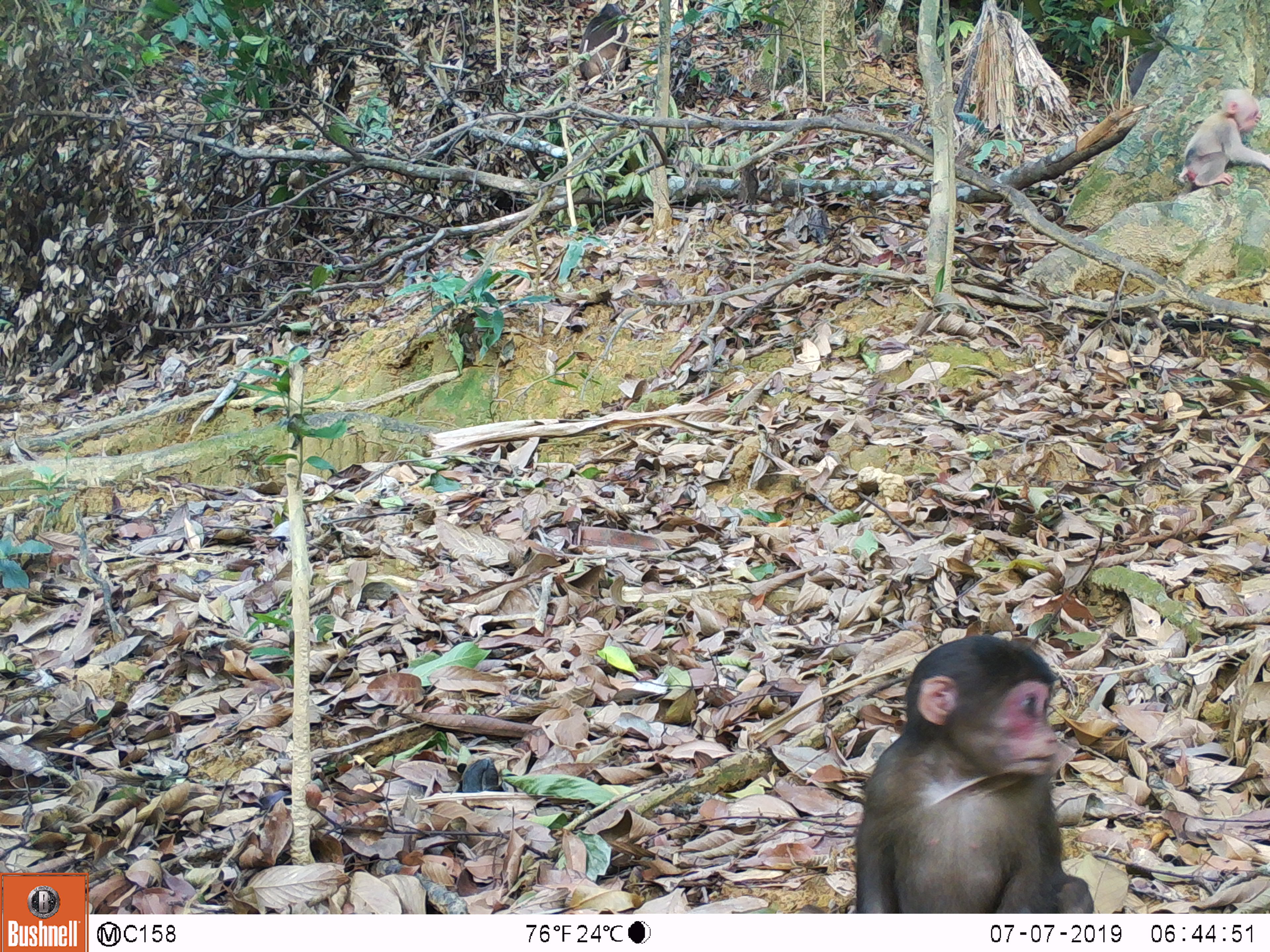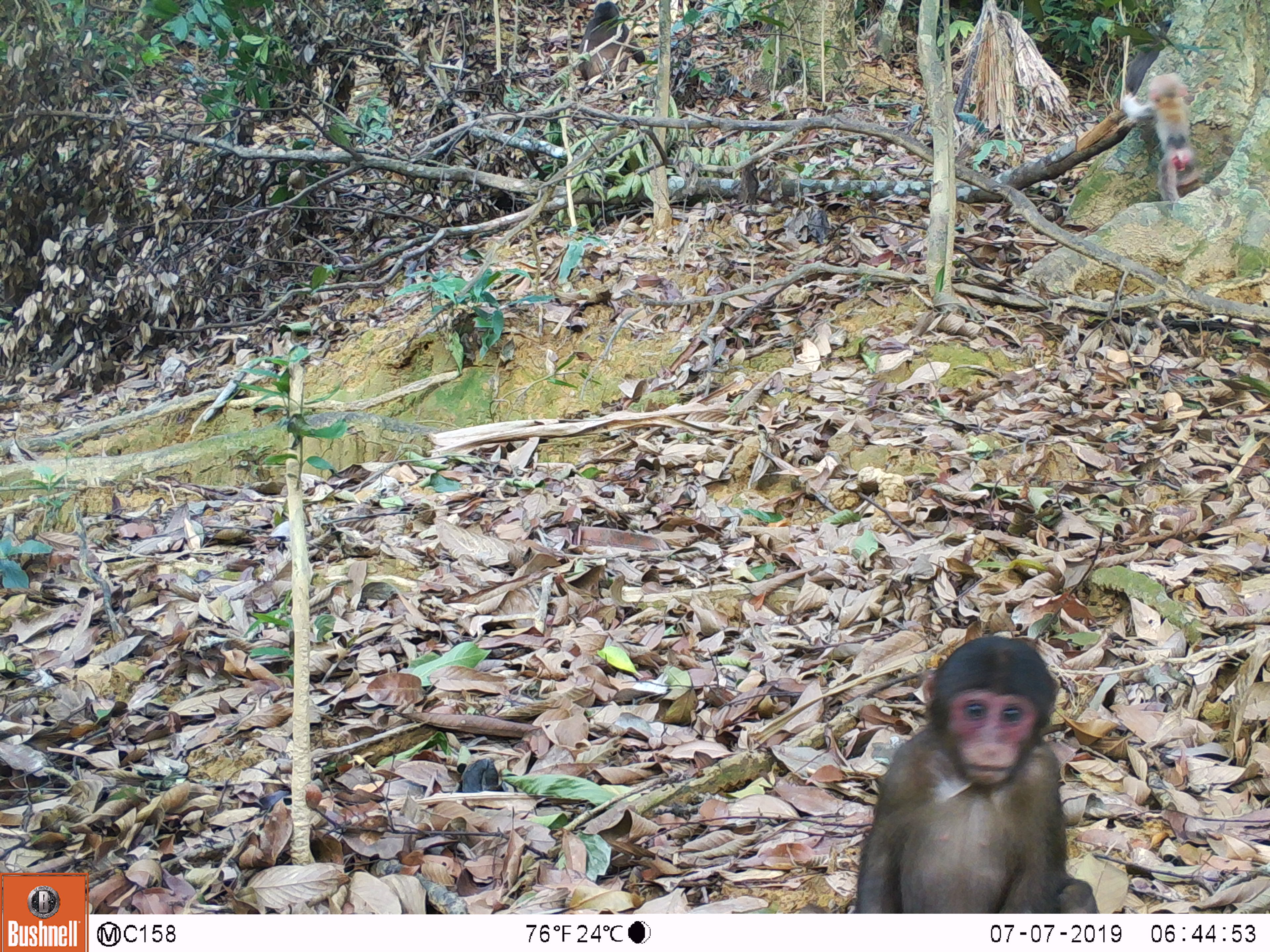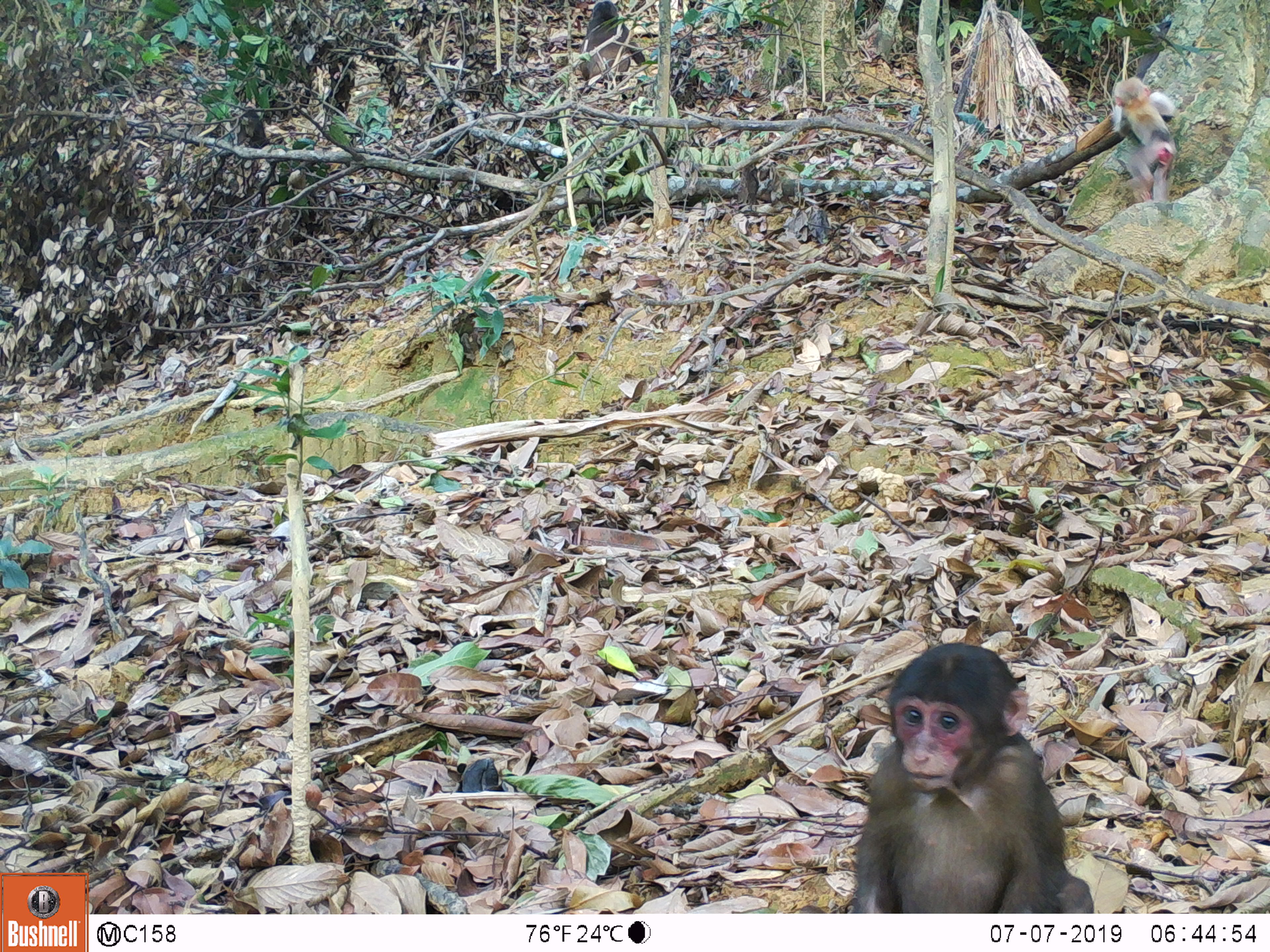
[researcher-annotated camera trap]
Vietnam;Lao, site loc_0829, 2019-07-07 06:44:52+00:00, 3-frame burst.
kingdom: Animalia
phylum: Chordata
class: Mammalia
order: Primates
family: Cercopithecidae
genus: Macaca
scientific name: Macaca arctoides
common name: stump-tailed macaque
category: stump tailed macaque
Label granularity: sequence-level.